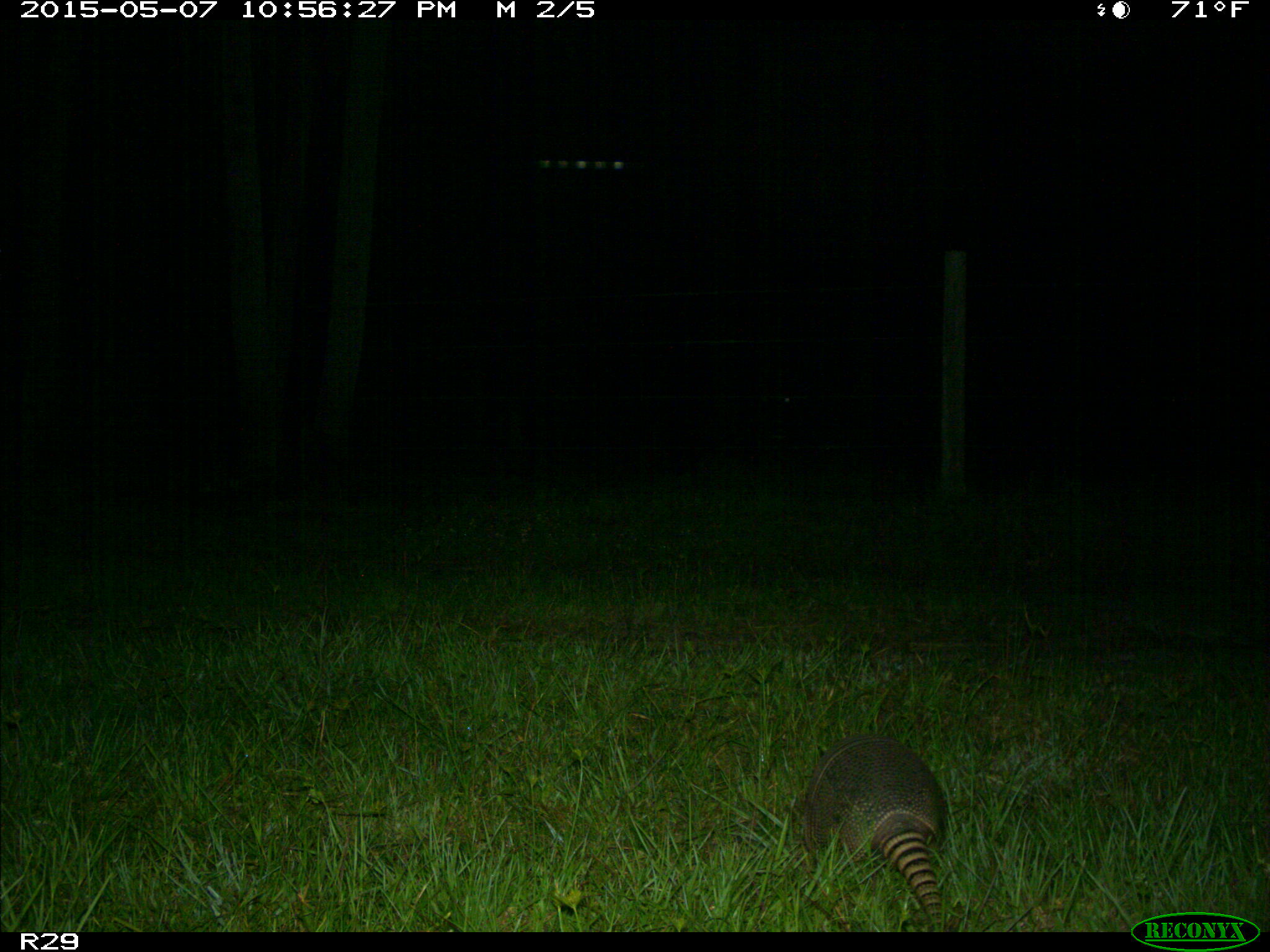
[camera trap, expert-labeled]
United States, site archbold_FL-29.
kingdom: Animalia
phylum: Chordata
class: Mammalia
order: Cingulata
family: Dasypodidae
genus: Dasypus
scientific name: Dasypus novemcinctus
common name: nine-banded armadillo